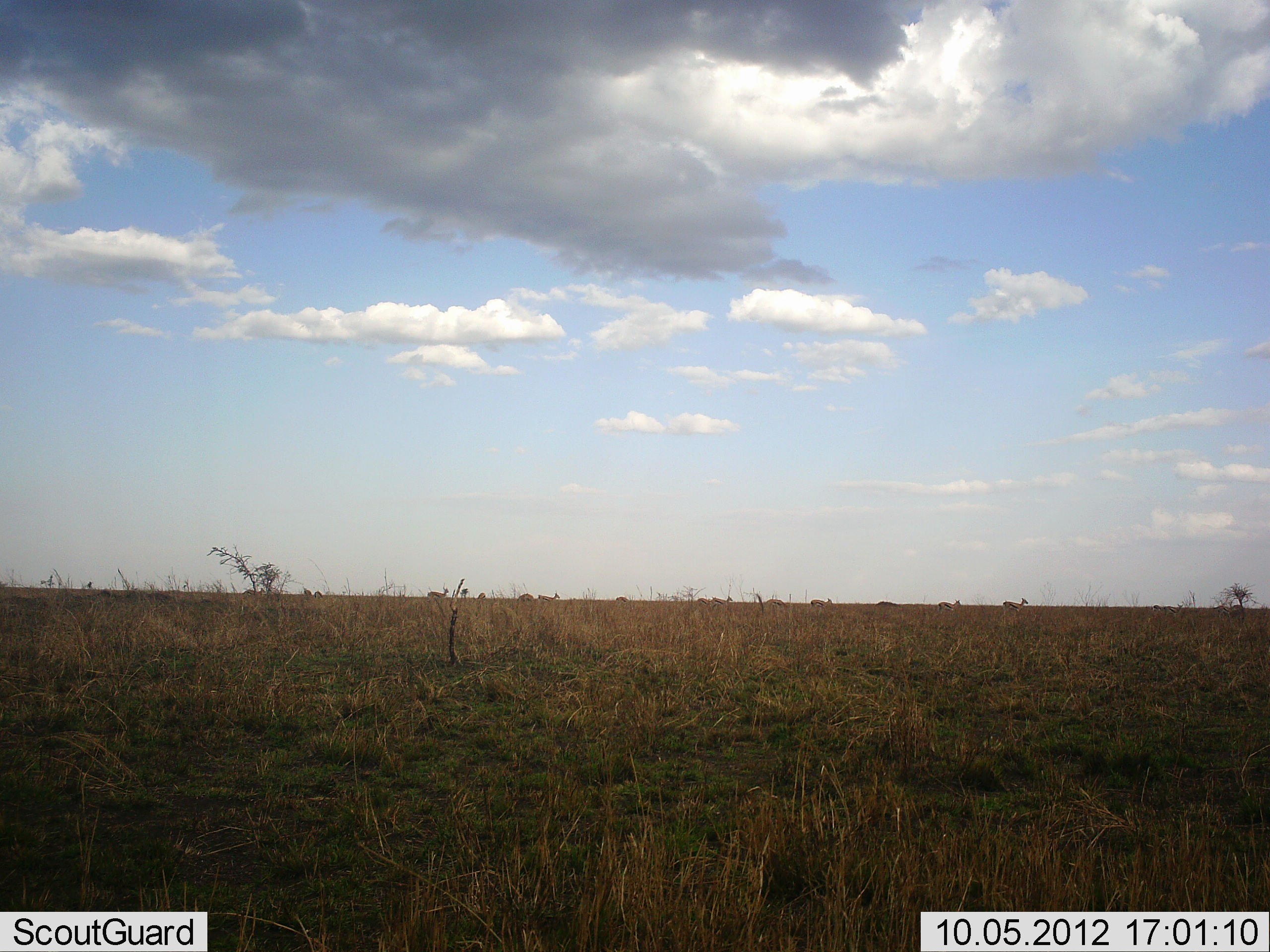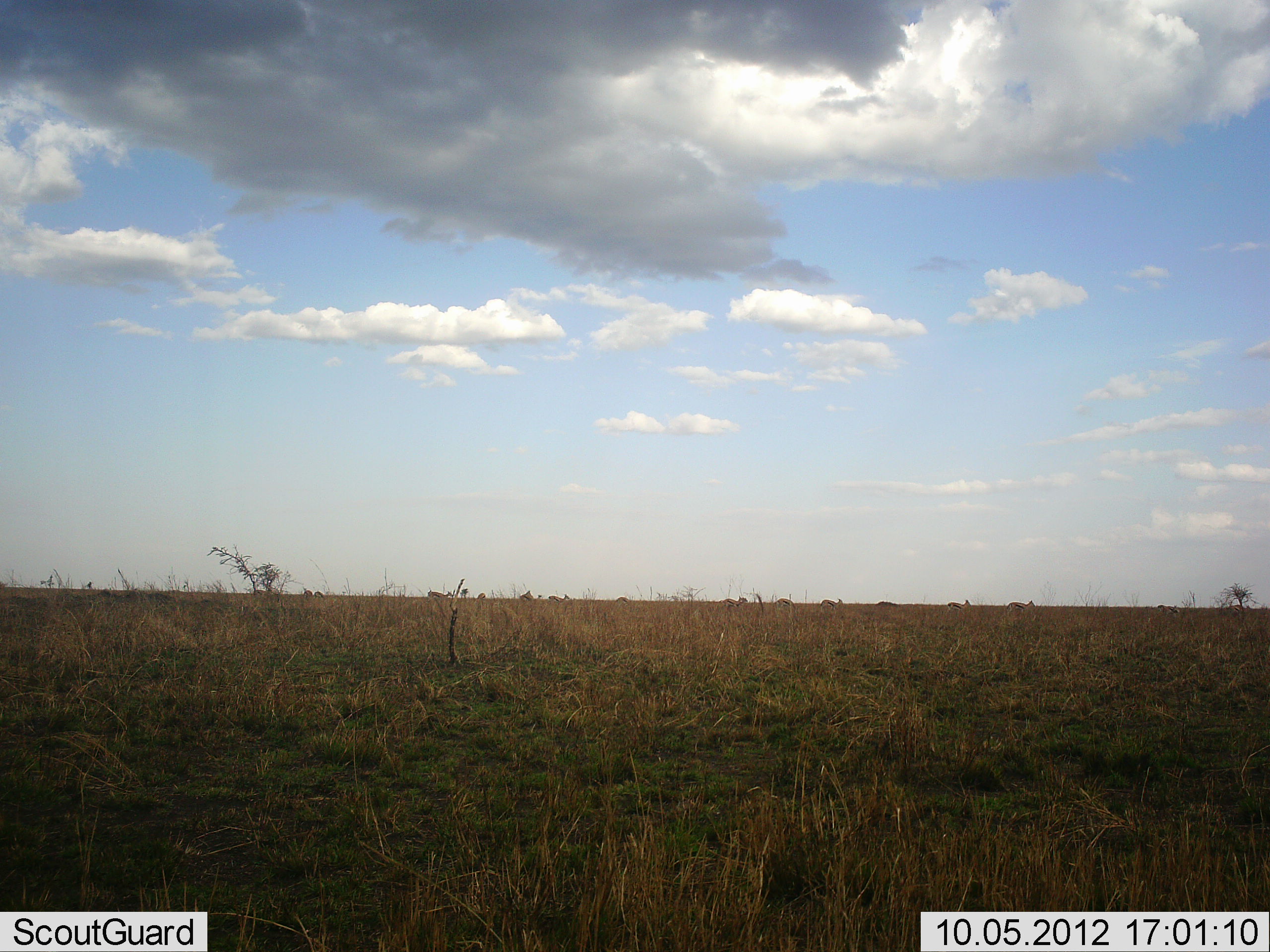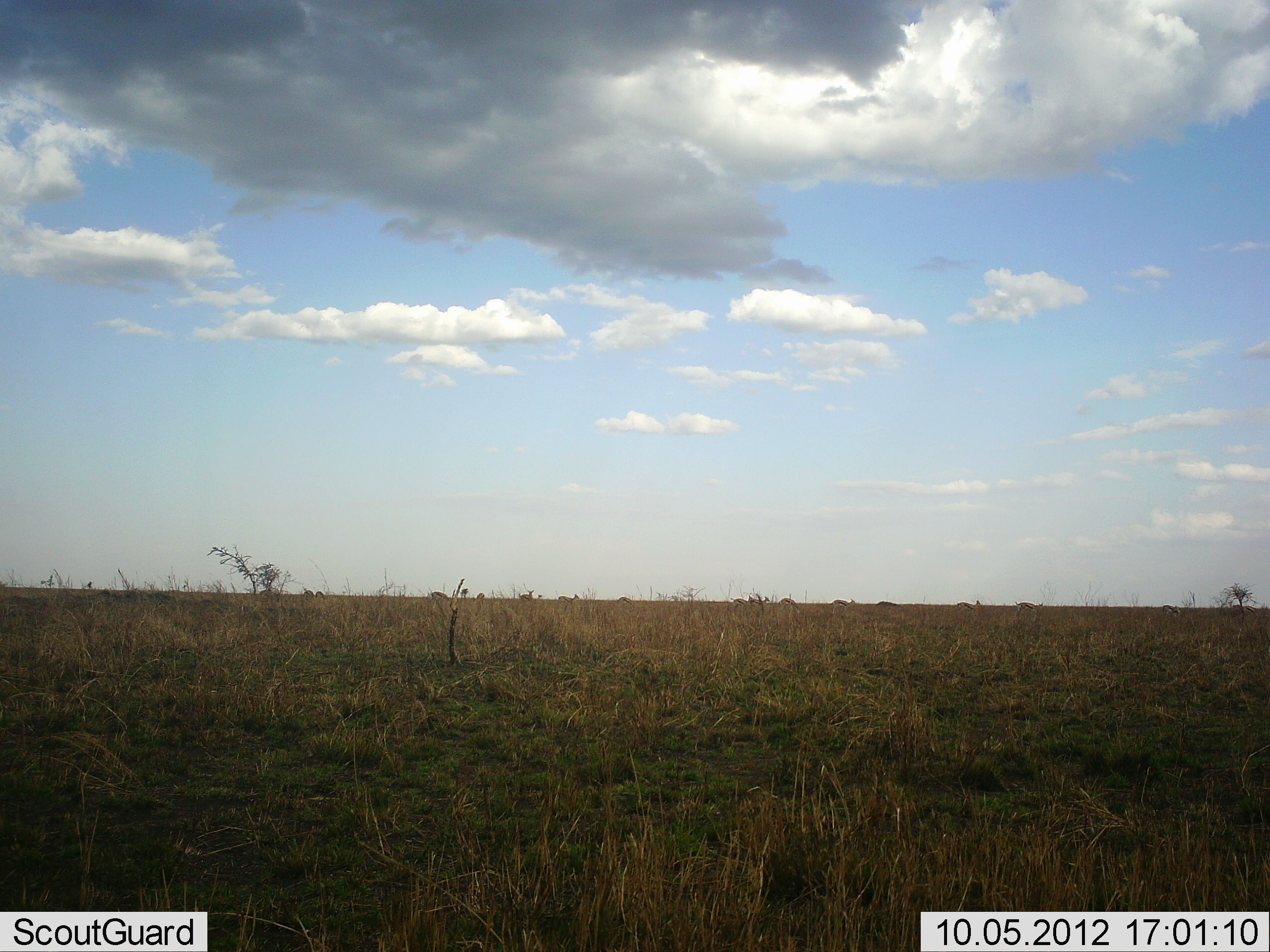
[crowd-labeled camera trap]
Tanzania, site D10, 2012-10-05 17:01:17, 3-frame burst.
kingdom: Animalia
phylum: Chordata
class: Mammalia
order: Artiodactyla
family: Bovidae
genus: Eudorcas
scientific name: Eudorcas thomsonii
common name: thomson's gazelle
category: gazellethomsons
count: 11-50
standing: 0%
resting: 0%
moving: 83%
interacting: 0%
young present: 0%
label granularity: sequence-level